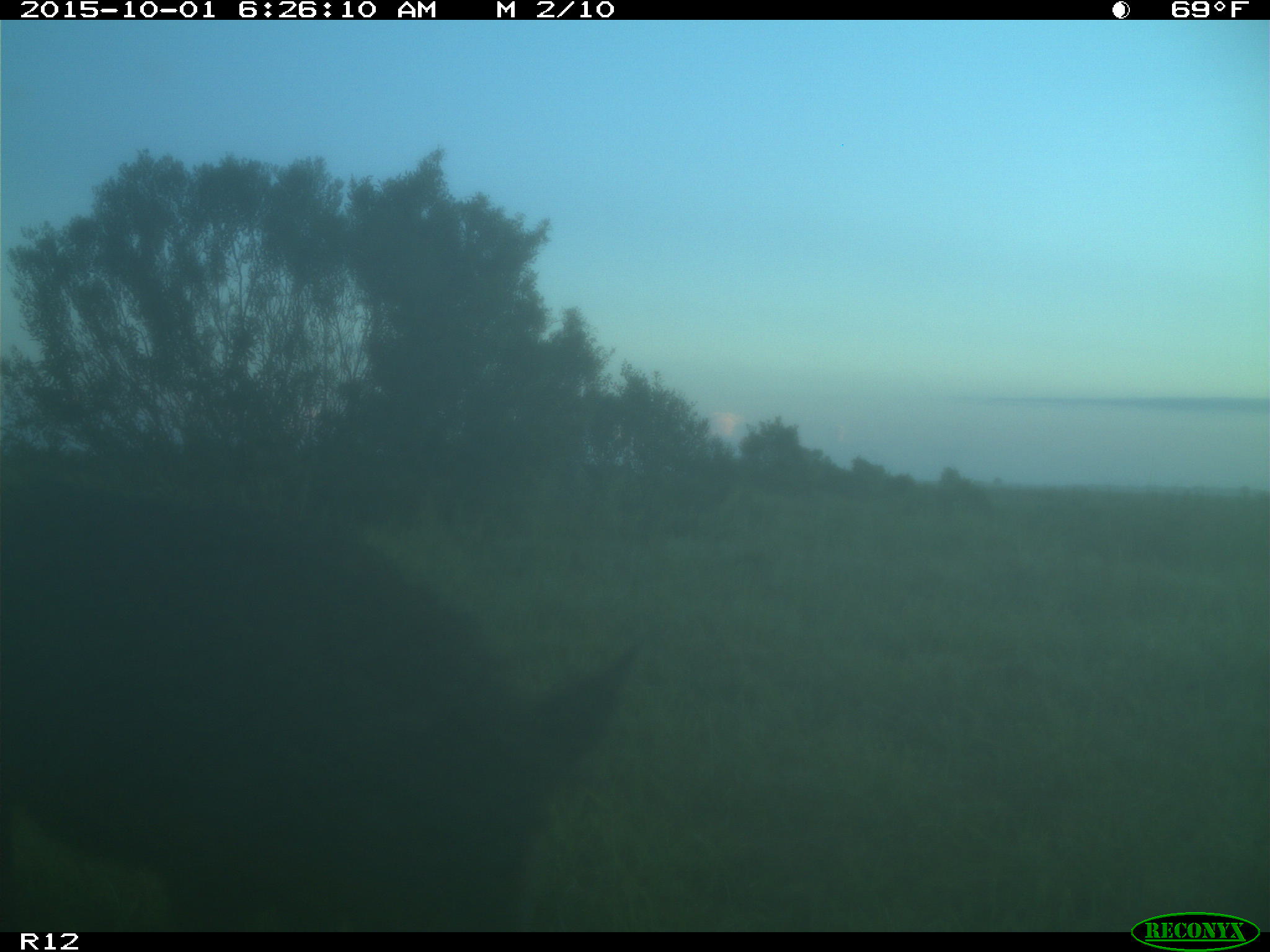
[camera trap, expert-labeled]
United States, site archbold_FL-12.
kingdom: Animalia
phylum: Chordata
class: Mammalia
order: Artiodactyla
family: Suidae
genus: Sus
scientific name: Sus scrofa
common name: wild boar